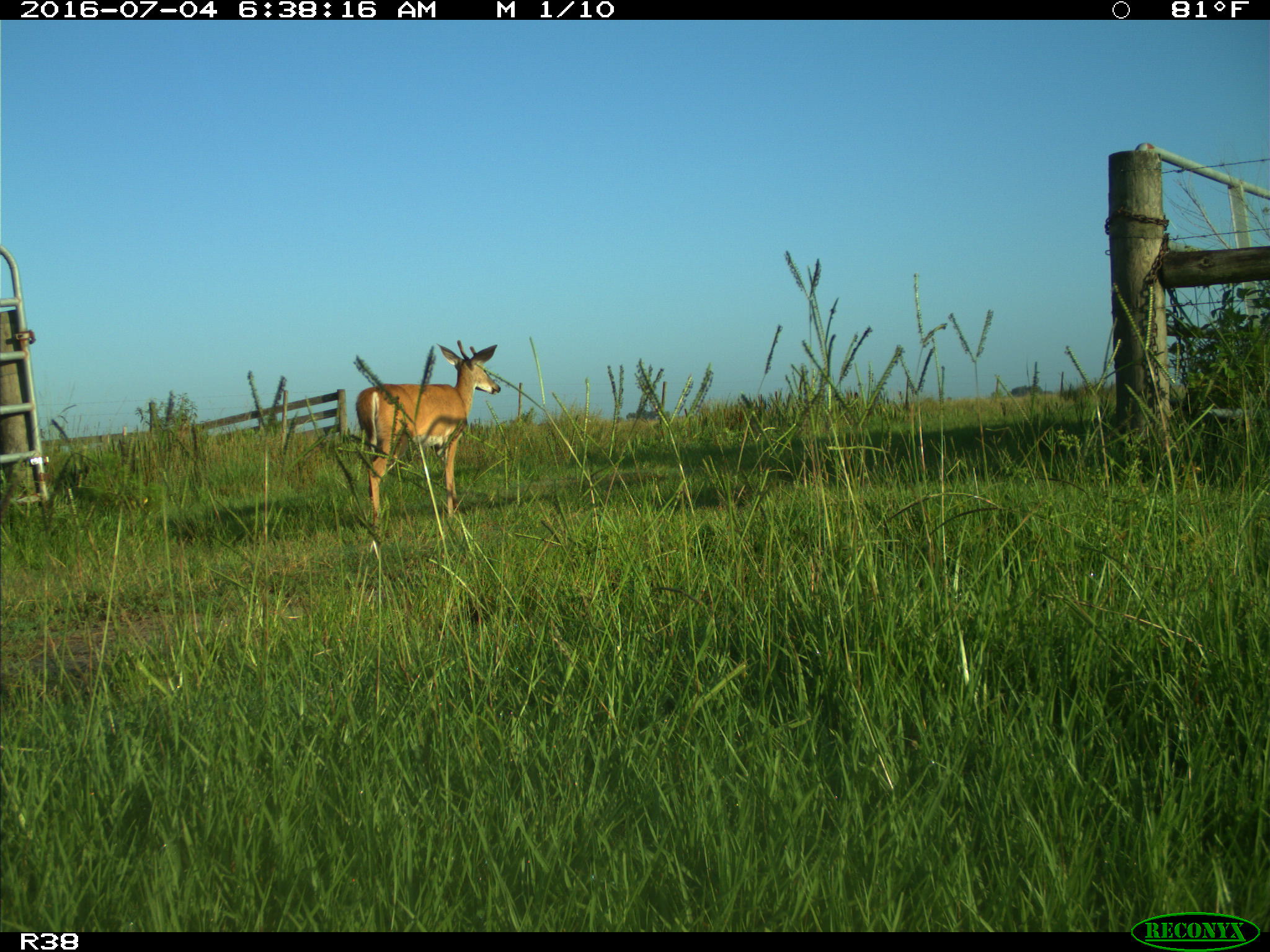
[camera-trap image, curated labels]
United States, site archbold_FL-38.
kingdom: Animalia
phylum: Chordata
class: Mammalia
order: Artiodactyla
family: Cervidae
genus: Odocoileus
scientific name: Odocoileus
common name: deer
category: unidentified deer